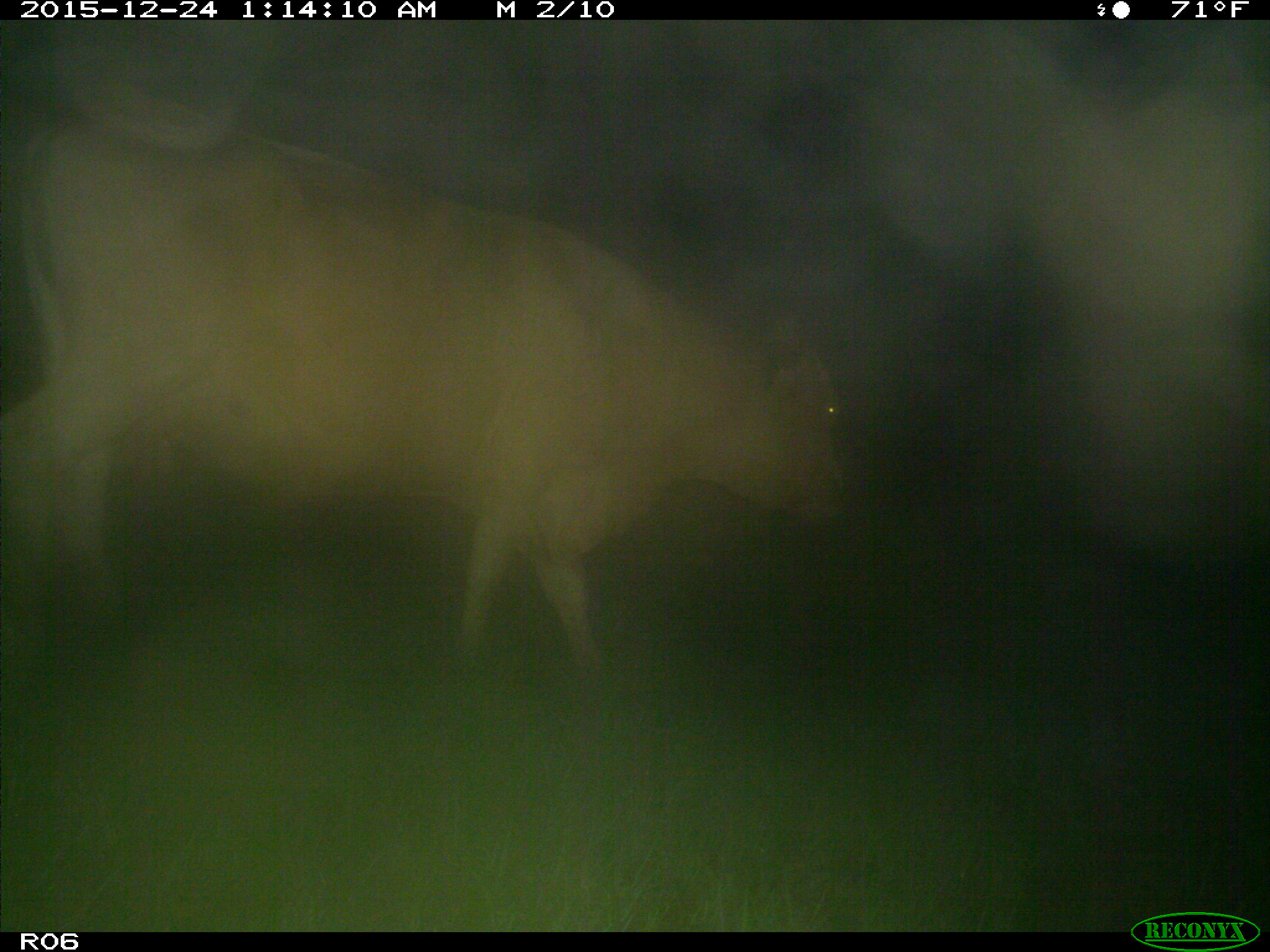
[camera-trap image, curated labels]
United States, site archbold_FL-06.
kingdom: Animalia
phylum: Chordata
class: Mammalia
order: Artiodactyla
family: Bovidae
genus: Bos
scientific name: Bos taurus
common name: domestic cow